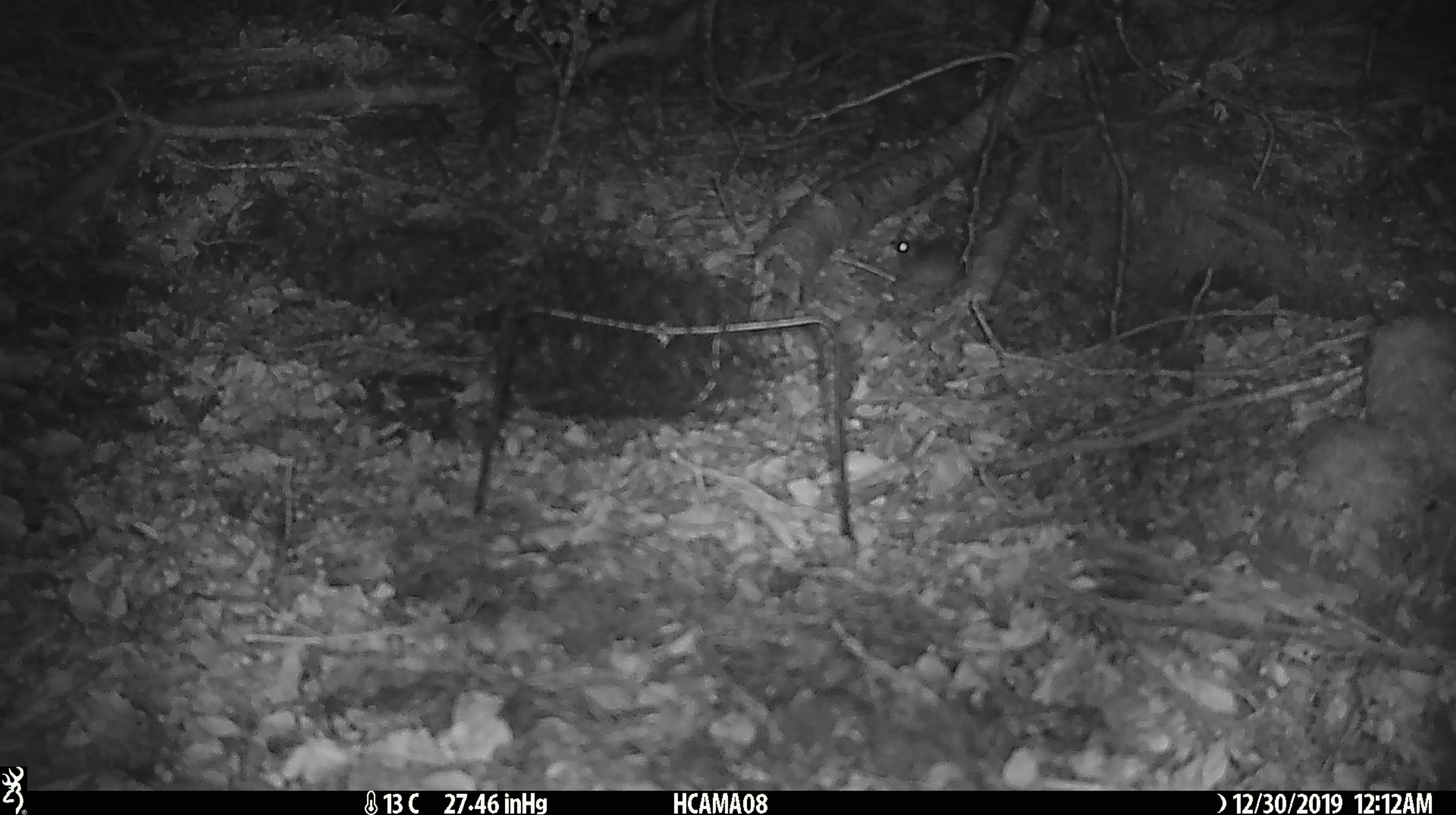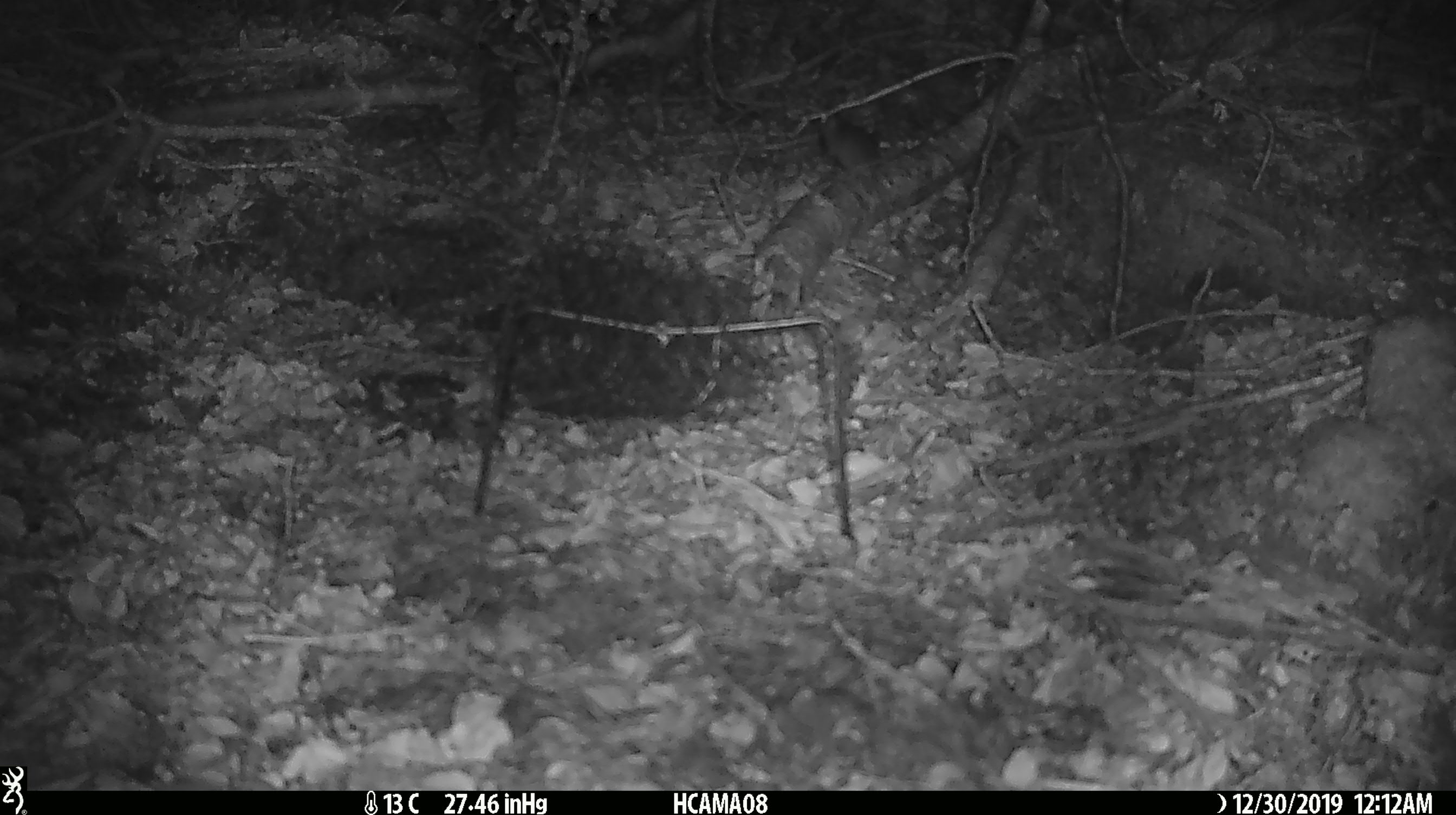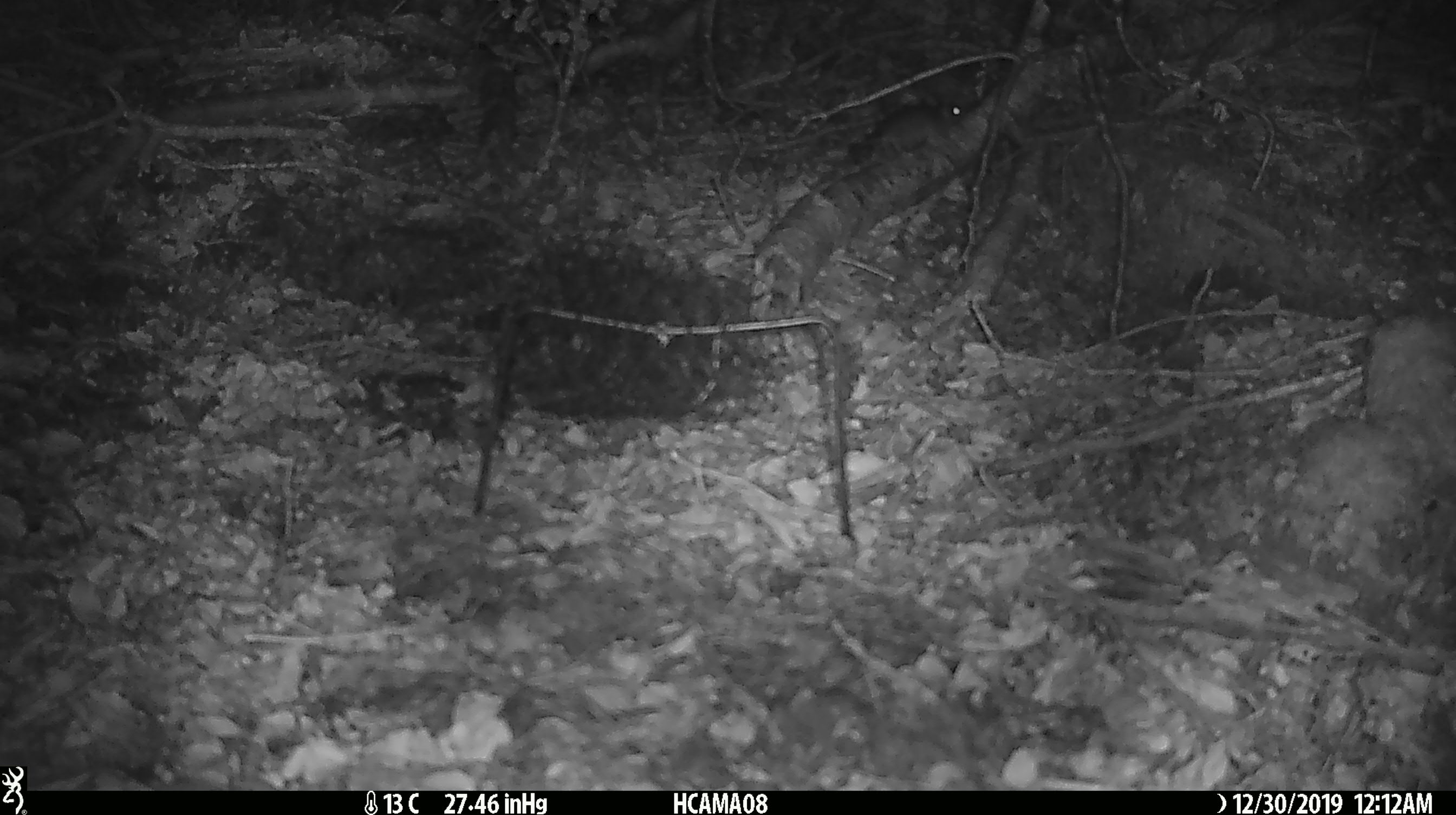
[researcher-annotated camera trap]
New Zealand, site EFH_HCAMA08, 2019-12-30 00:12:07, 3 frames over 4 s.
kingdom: Animalia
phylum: Chordata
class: Mammalia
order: Rodentia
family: Muridae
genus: Mus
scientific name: Mus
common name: mouse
Mouse (Mus).